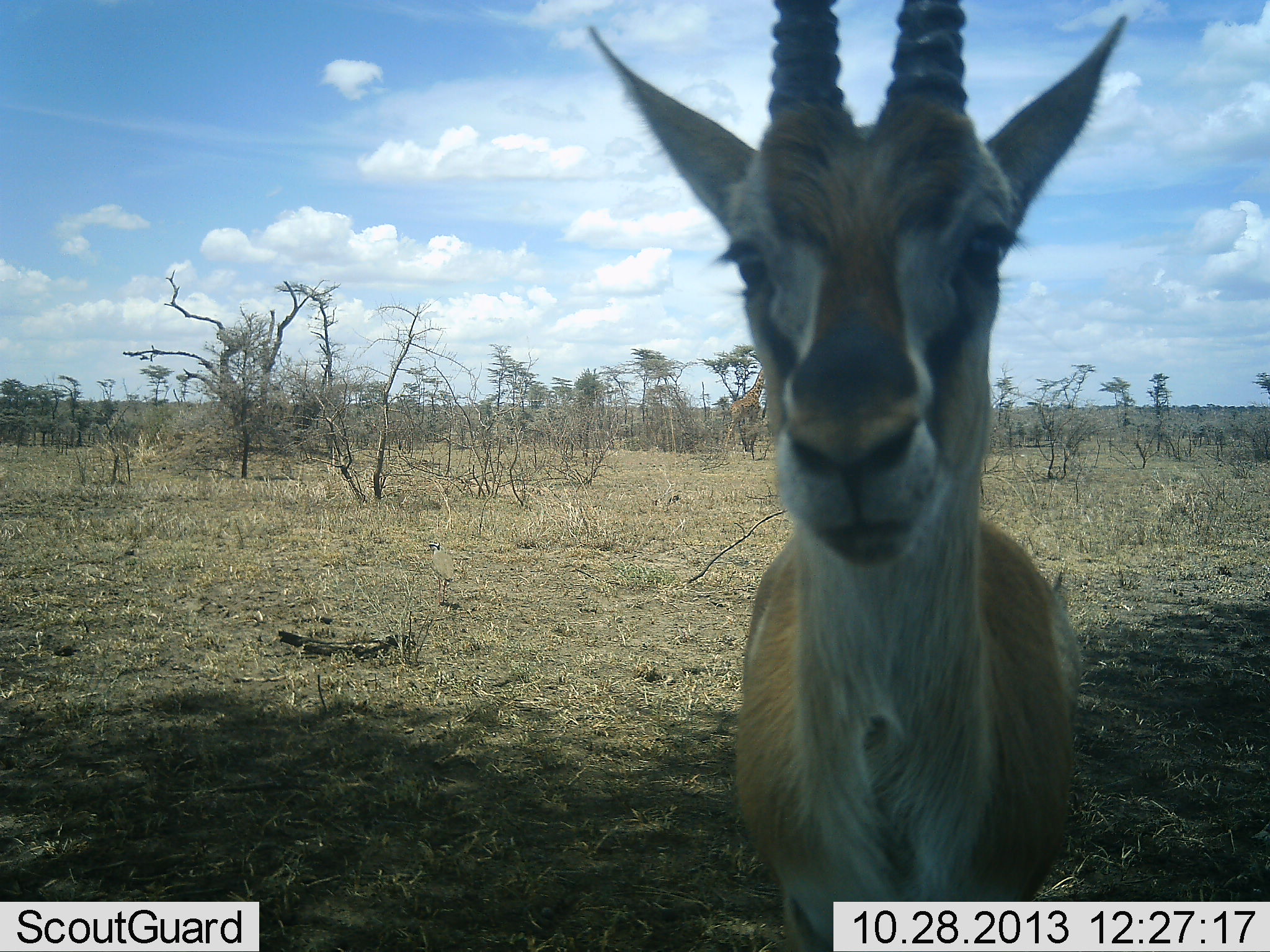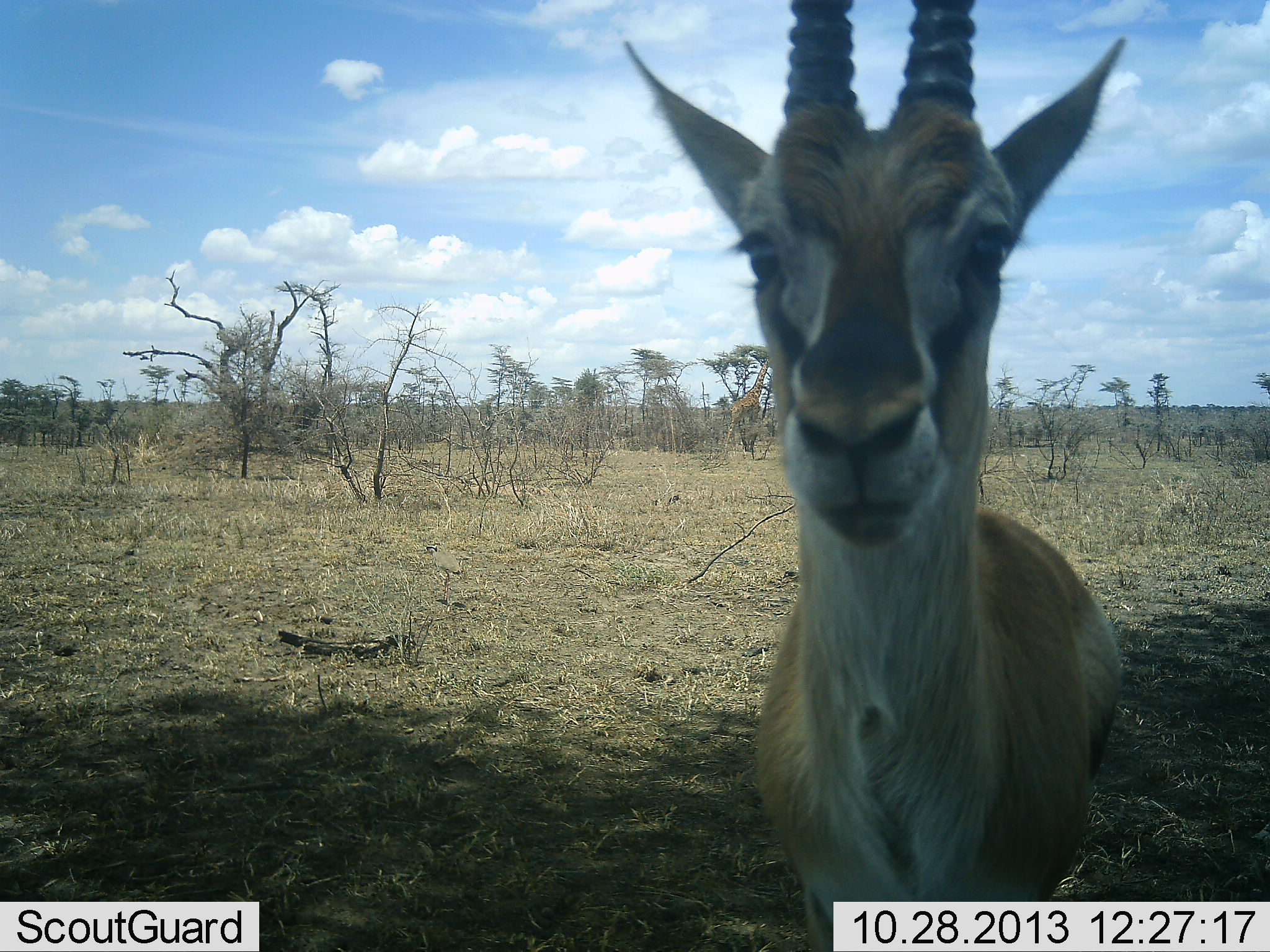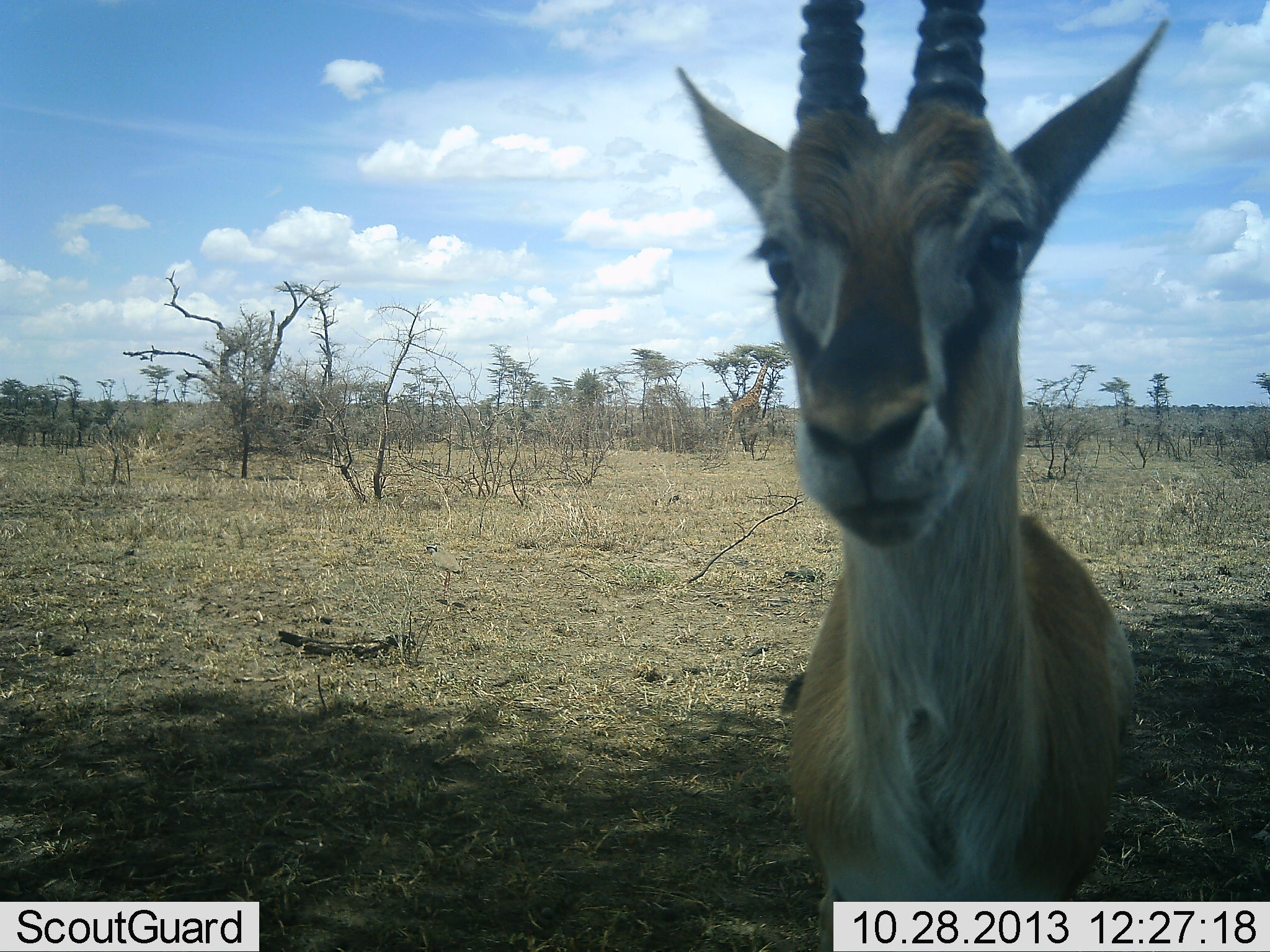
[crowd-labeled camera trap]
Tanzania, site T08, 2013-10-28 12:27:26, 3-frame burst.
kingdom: Animalia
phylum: Chordata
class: Mammalia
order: Artiodactyla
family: Bovidae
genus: Eudorcas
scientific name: Eudorcas thomsonii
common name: thomson's gazelle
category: gazellethomsons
Gazellethomsons (thomson's gazelle) (Eudorcas thomsonii), count 1. Behavior (volunteer vote fractions): standing 82%, resting 0%, moving 18%, interacting 9%. Young present (vote fraction): 0%. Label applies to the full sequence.